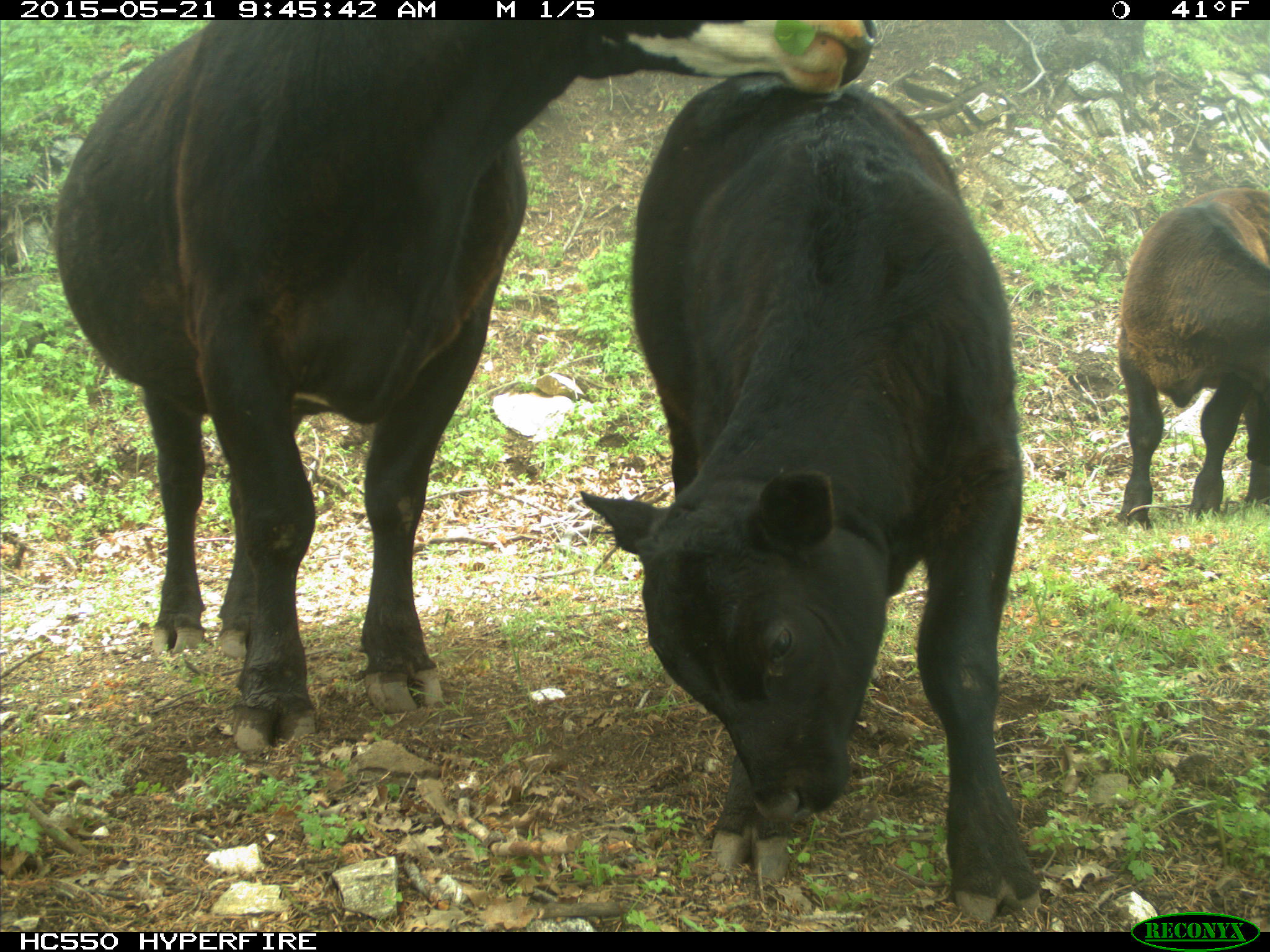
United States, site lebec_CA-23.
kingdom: Animalia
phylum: Chordata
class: Mammalia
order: Artiodactyla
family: Bovidae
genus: Bos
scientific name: Bos taurus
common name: domestic cow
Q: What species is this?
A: Bos taurus (domestic cow).